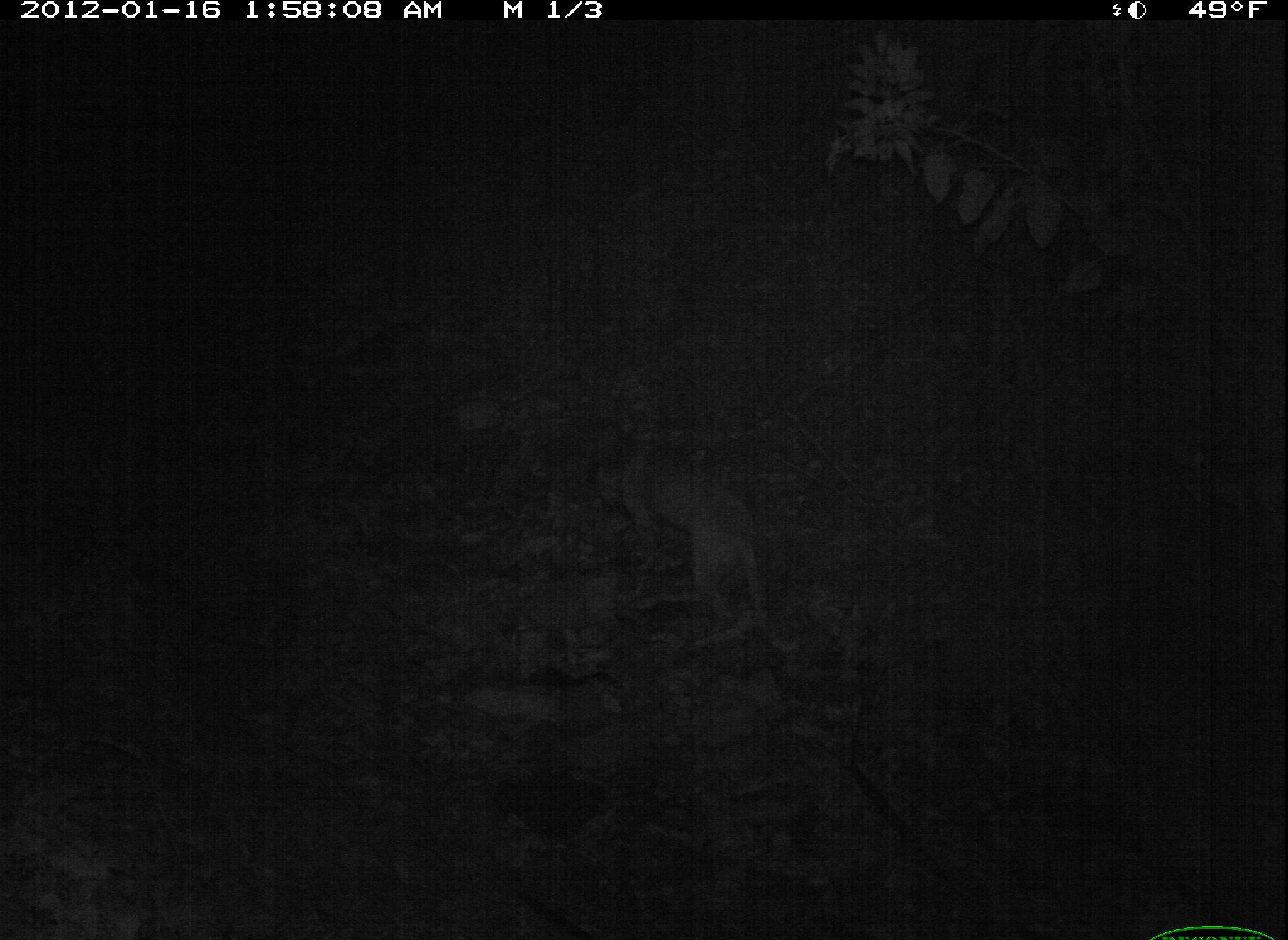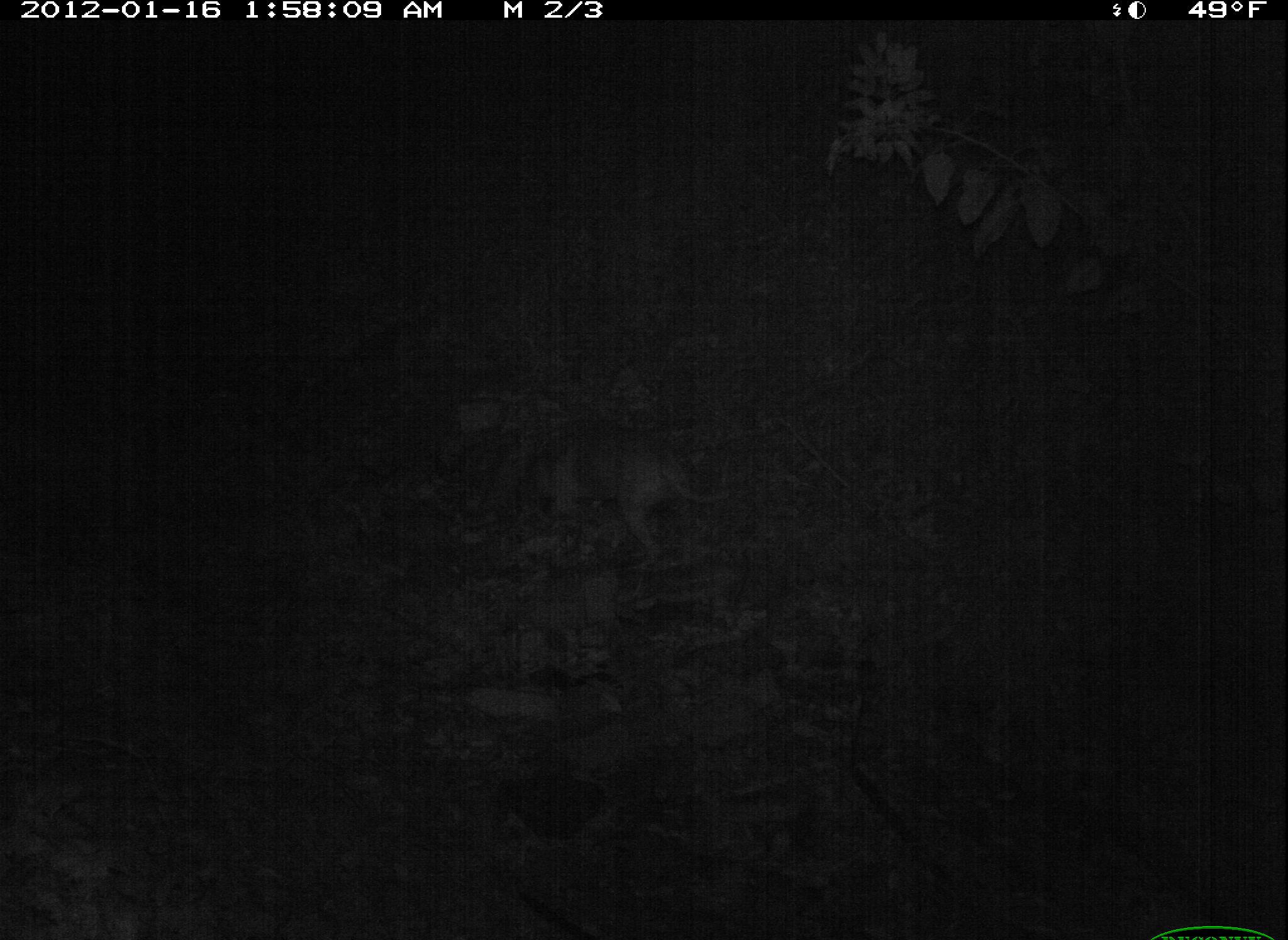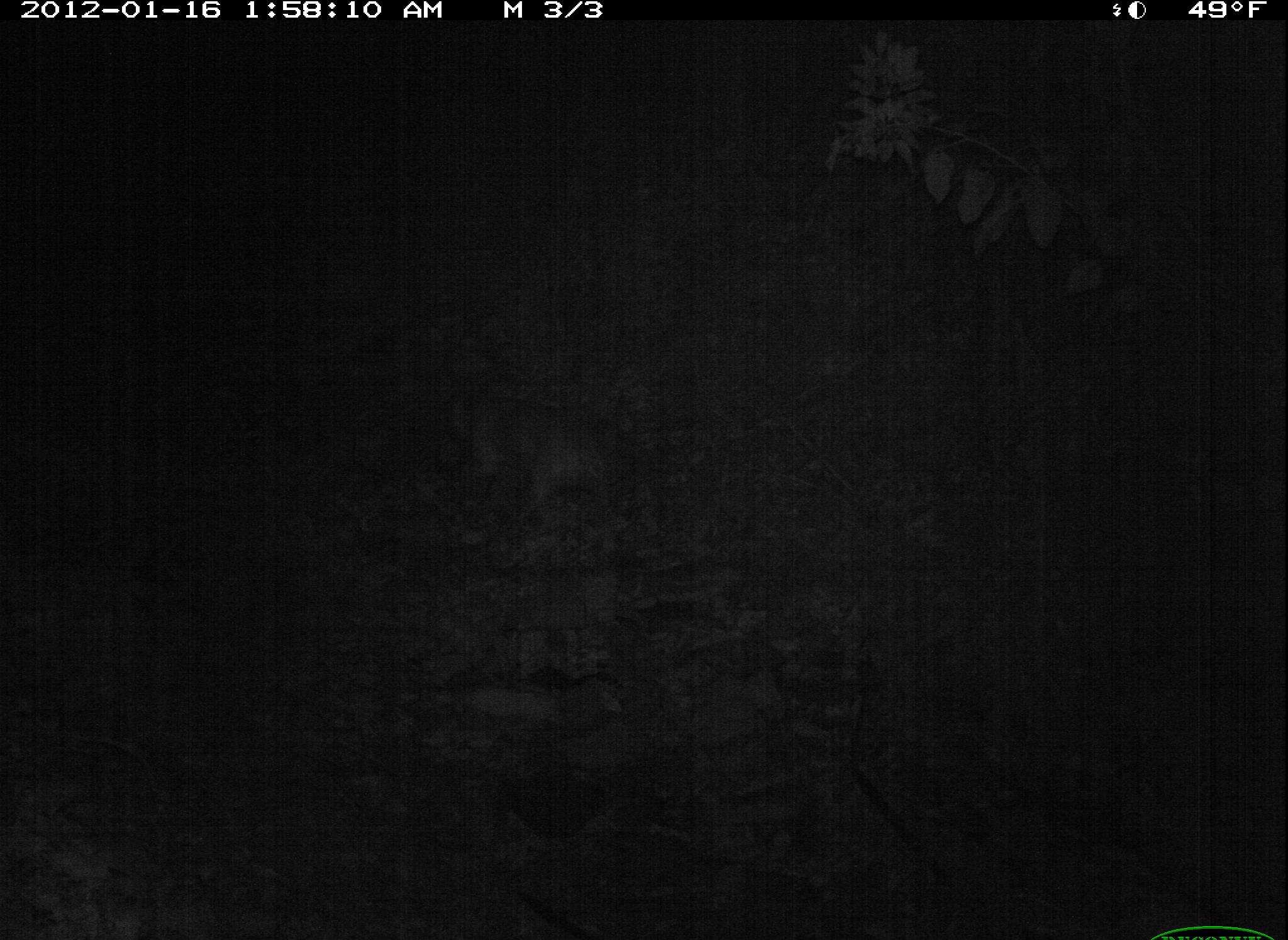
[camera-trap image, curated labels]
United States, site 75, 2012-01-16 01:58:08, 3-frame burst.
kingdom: Animalia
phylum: Chordata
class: Mammalia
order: Carnivora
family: Canidae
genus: Canis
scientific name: Canis familiaris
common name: domestic dog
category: dog